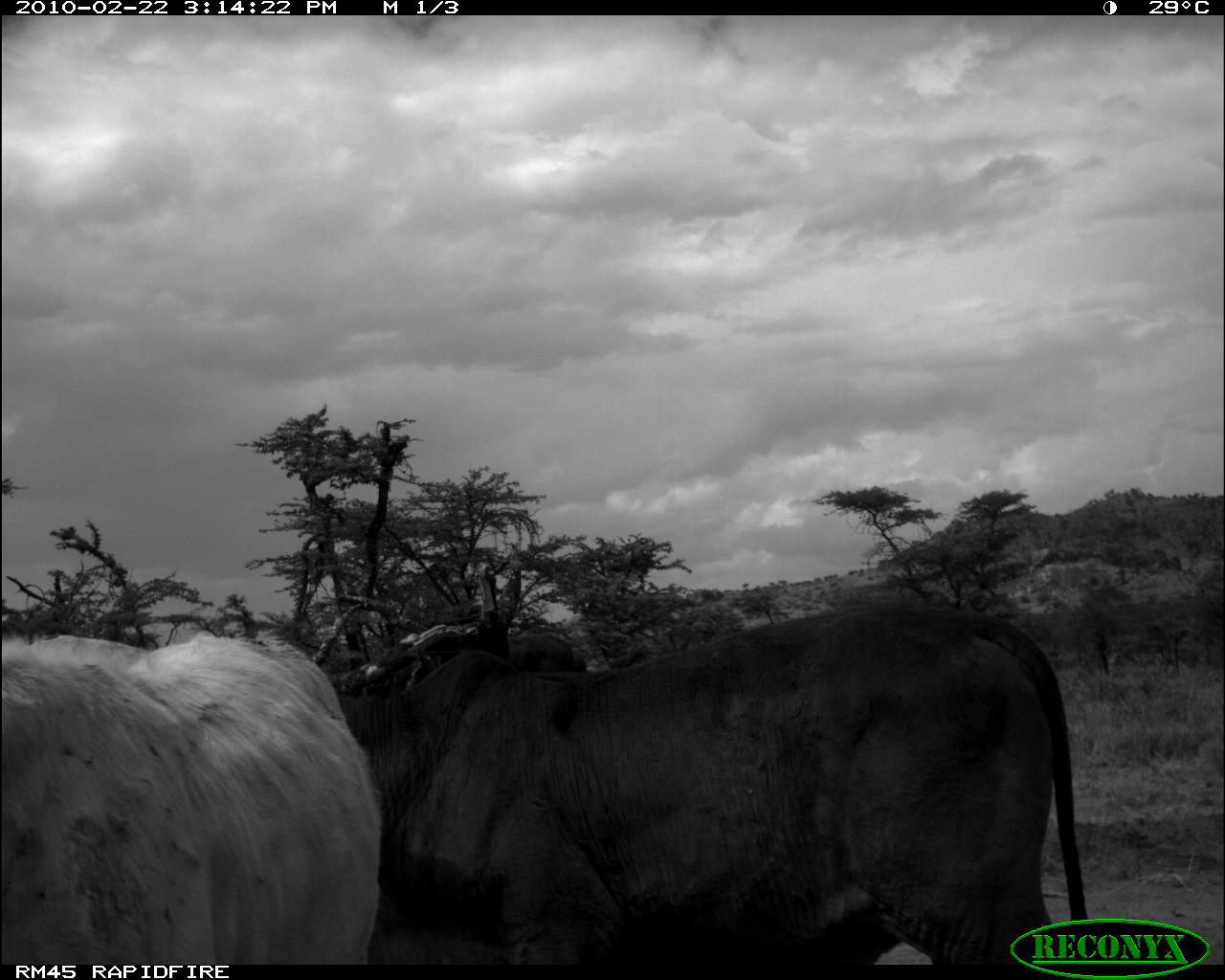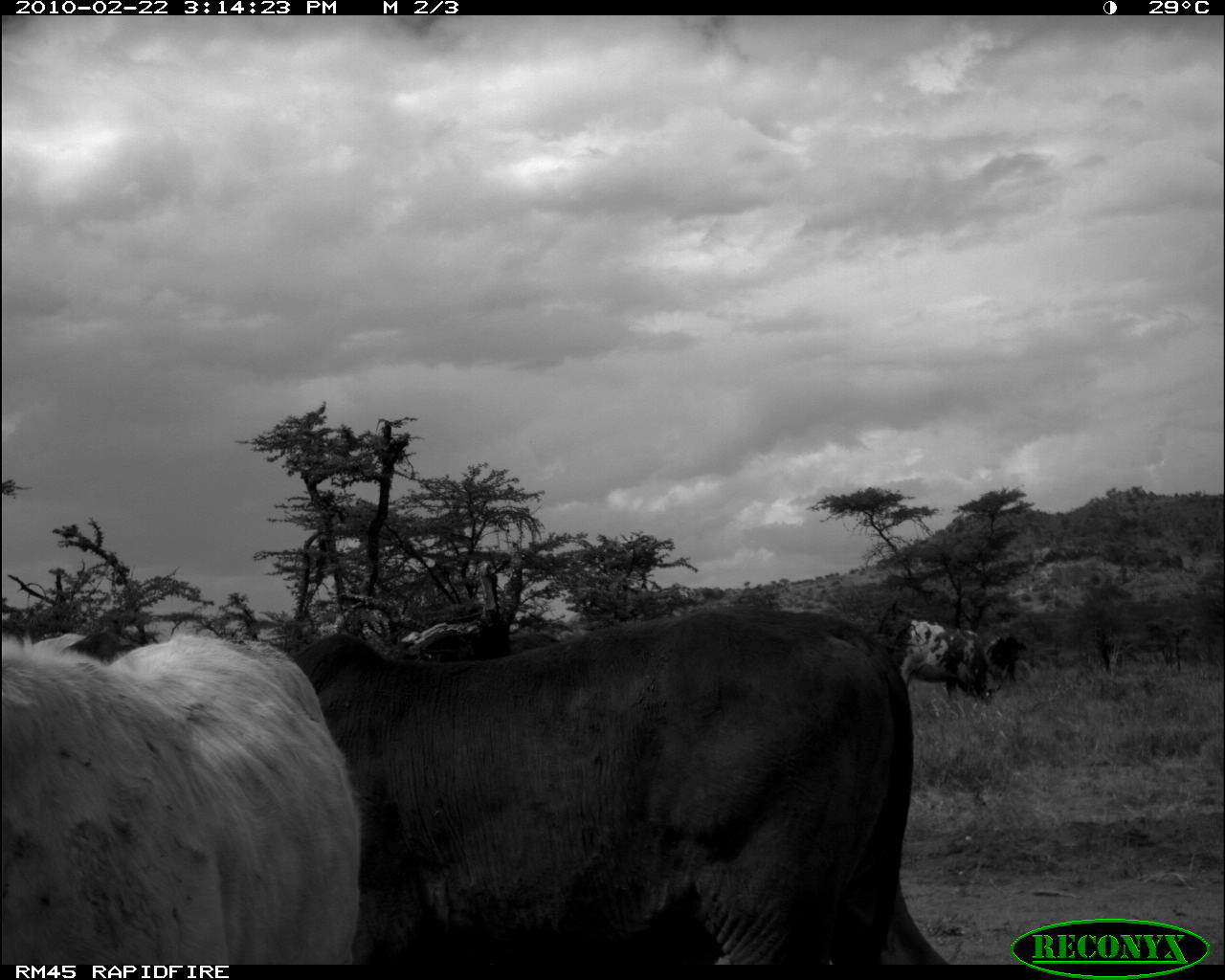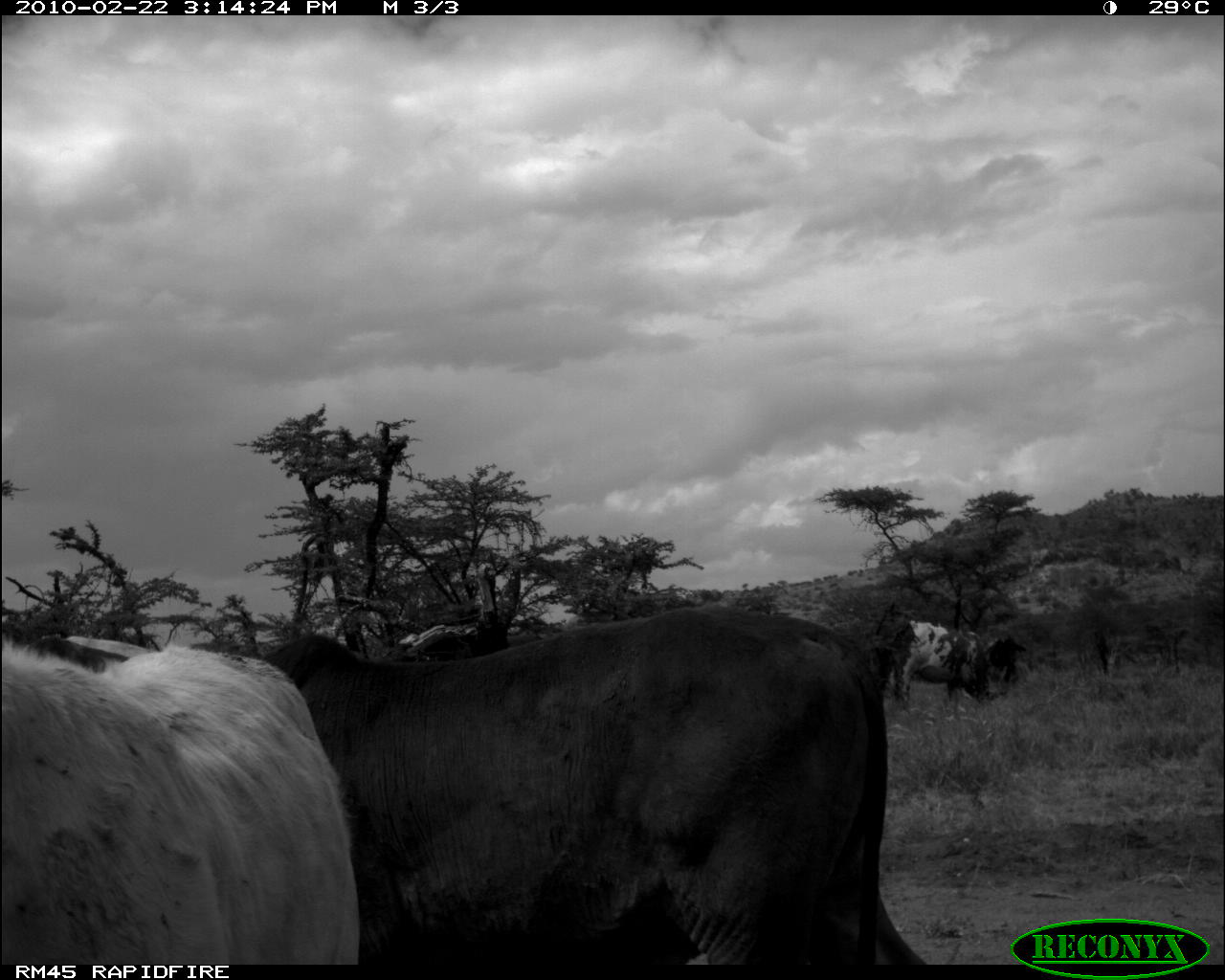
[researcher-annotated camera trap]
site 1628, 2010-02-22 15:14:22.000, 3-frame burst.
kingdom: Animalia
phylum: Chordata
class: Mammalia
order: Artiodactyla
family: Bovidae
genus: Bos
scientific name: Bos taurus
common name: domestic cattle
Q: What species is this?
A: Bos taurus (domestic cattle).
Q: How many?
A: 2.